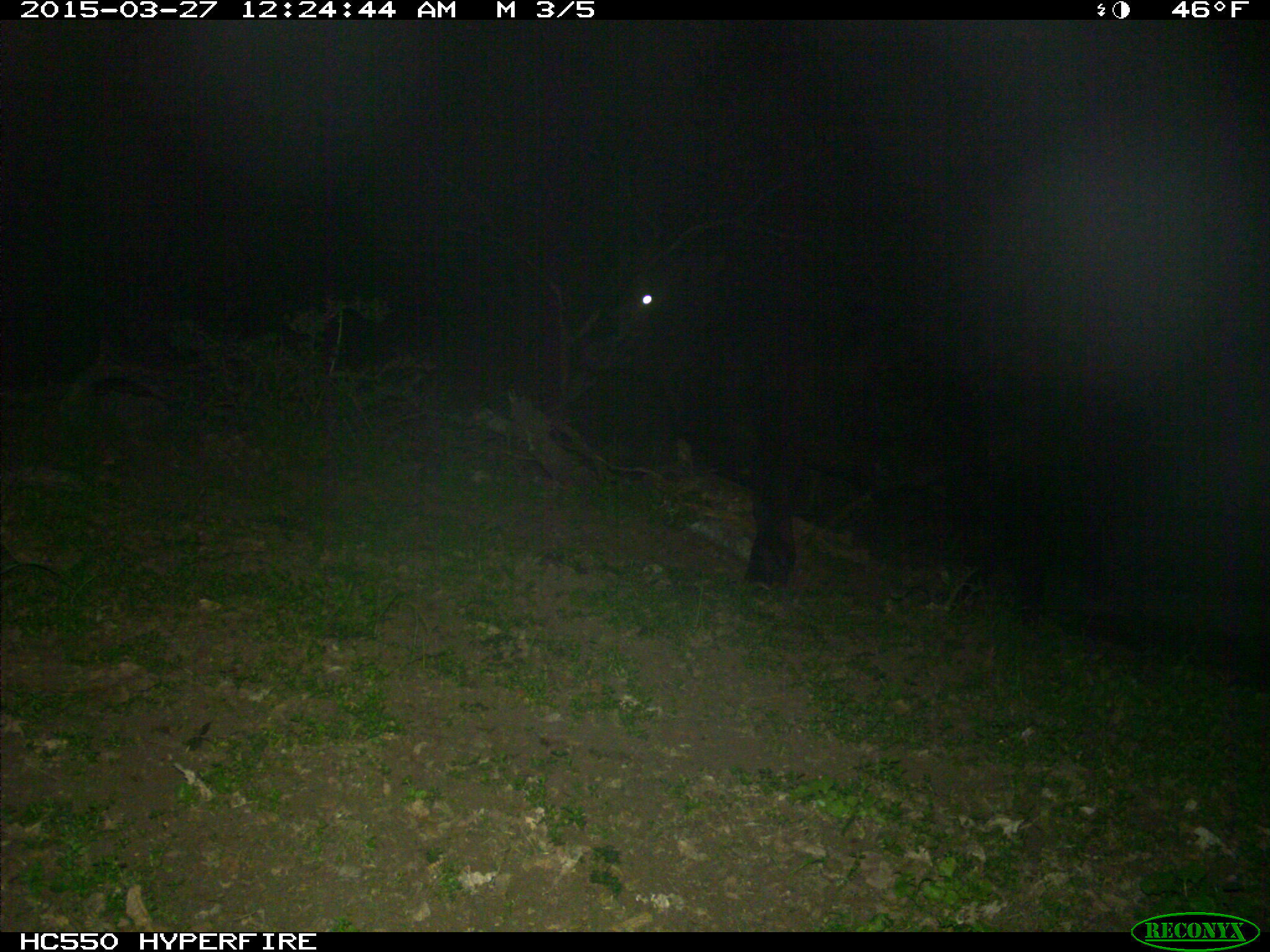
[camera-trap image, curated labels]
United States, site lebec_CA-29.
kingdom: Animalia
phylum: Chordata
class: Mammalia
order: Artiodactyla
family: Bovidae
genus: Bos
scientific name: Bos taurus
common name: domestic cow